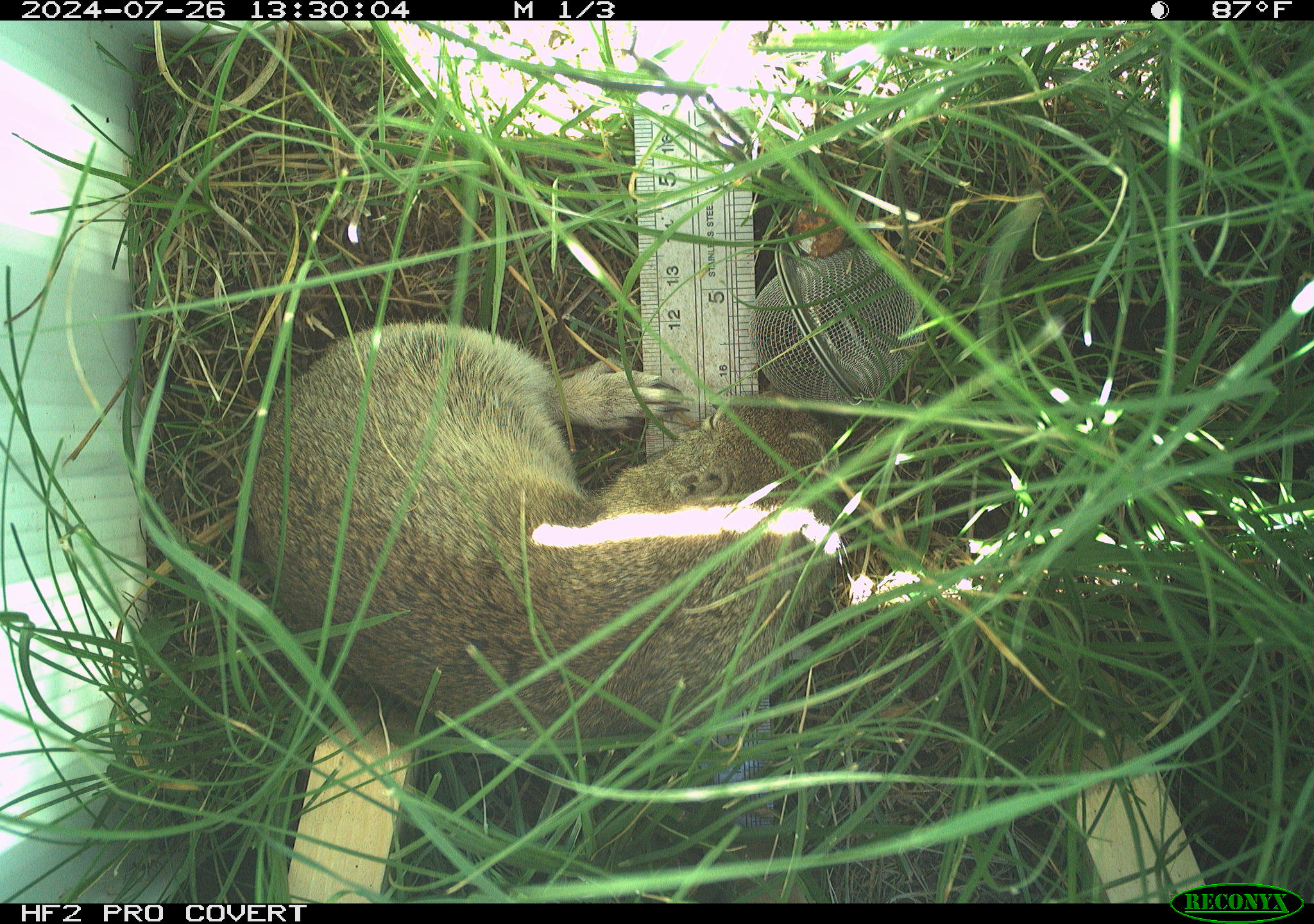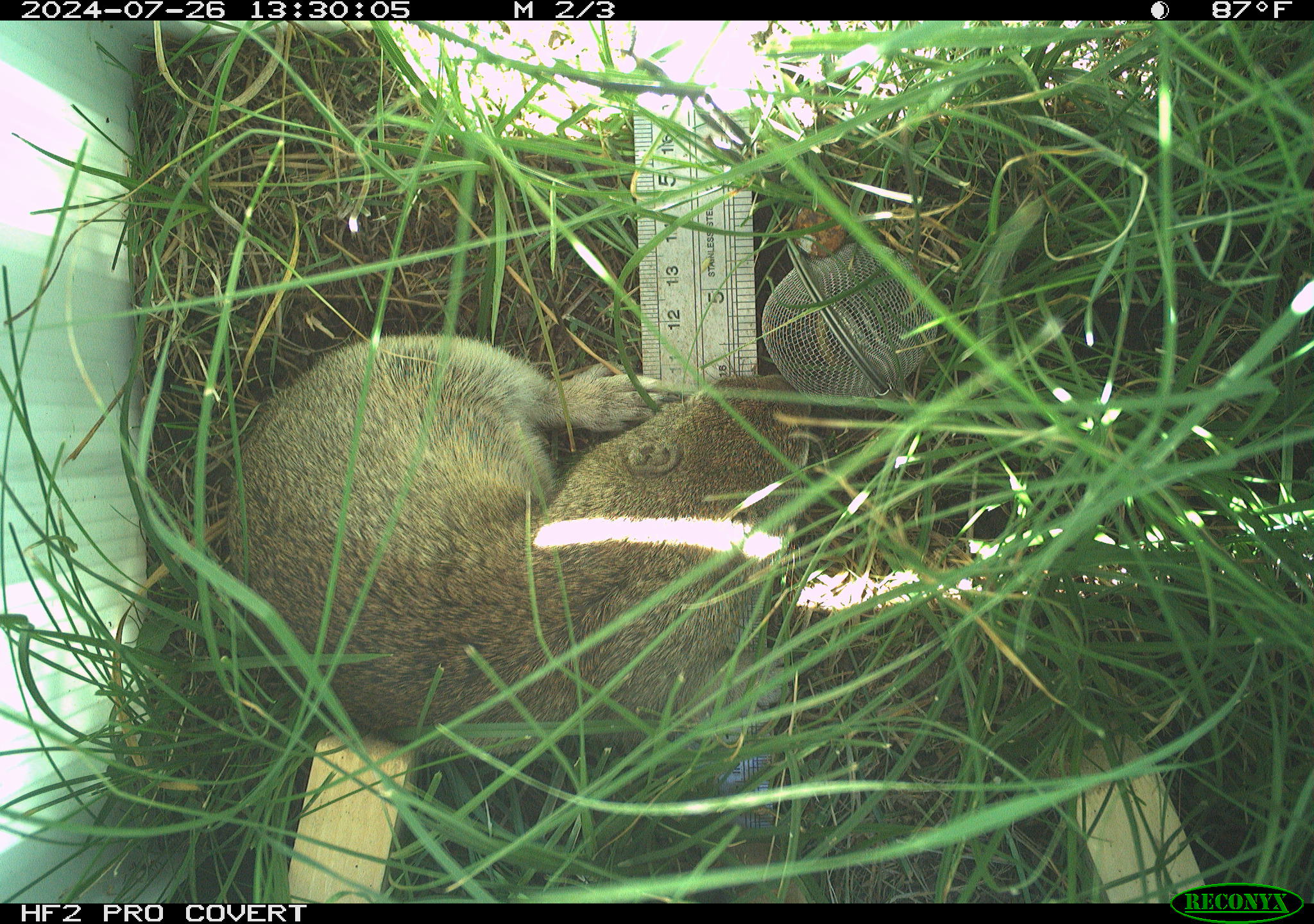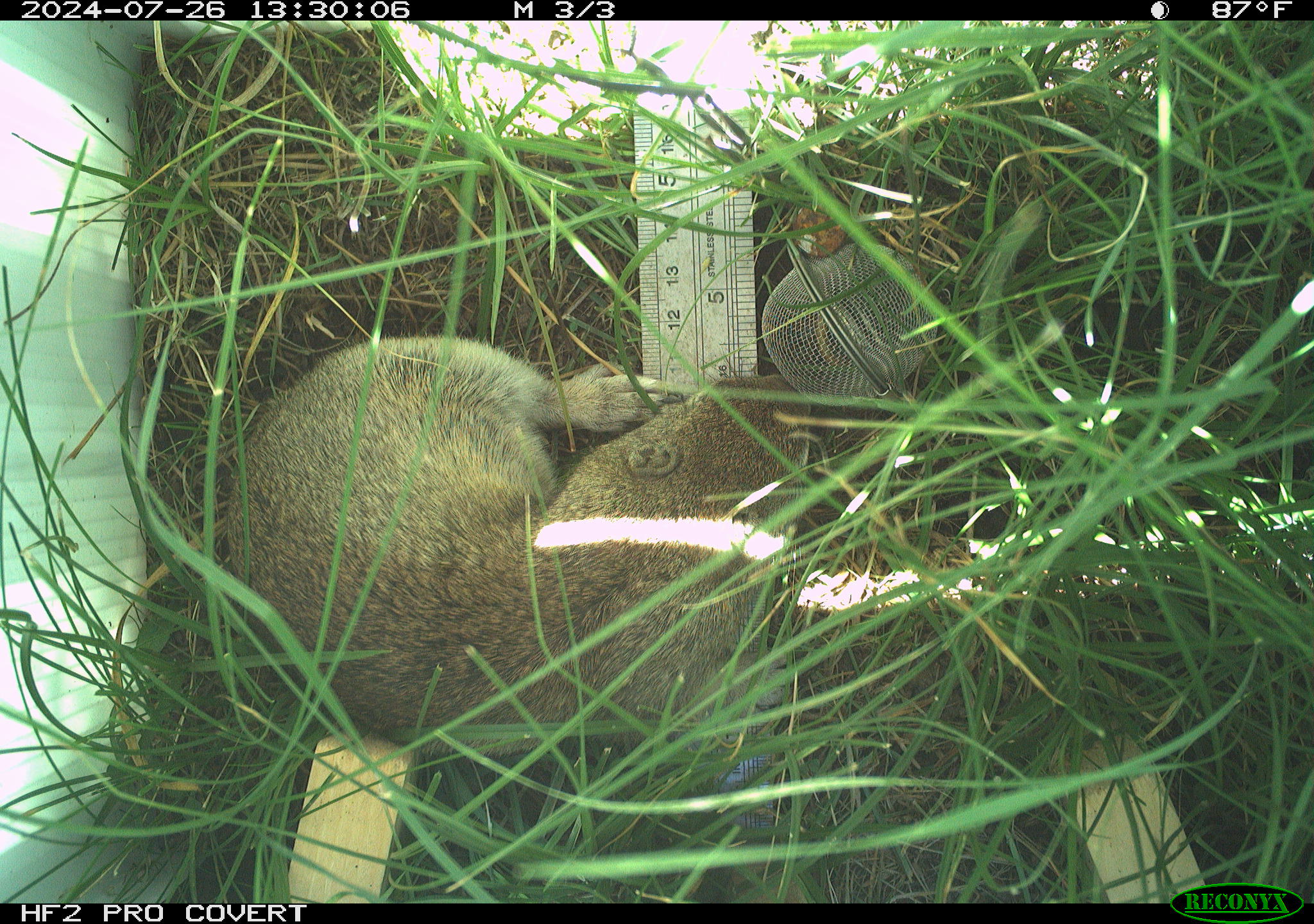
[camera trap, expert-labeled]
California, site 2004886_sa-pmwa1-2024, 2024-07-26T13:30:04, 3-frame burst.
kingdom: Animalia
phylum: Chordata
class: Mammalia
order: Rodentia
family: Sciuridae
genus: Urocitellus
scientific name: Urocitellus beldingi beldingi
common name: belding's ground squirrel